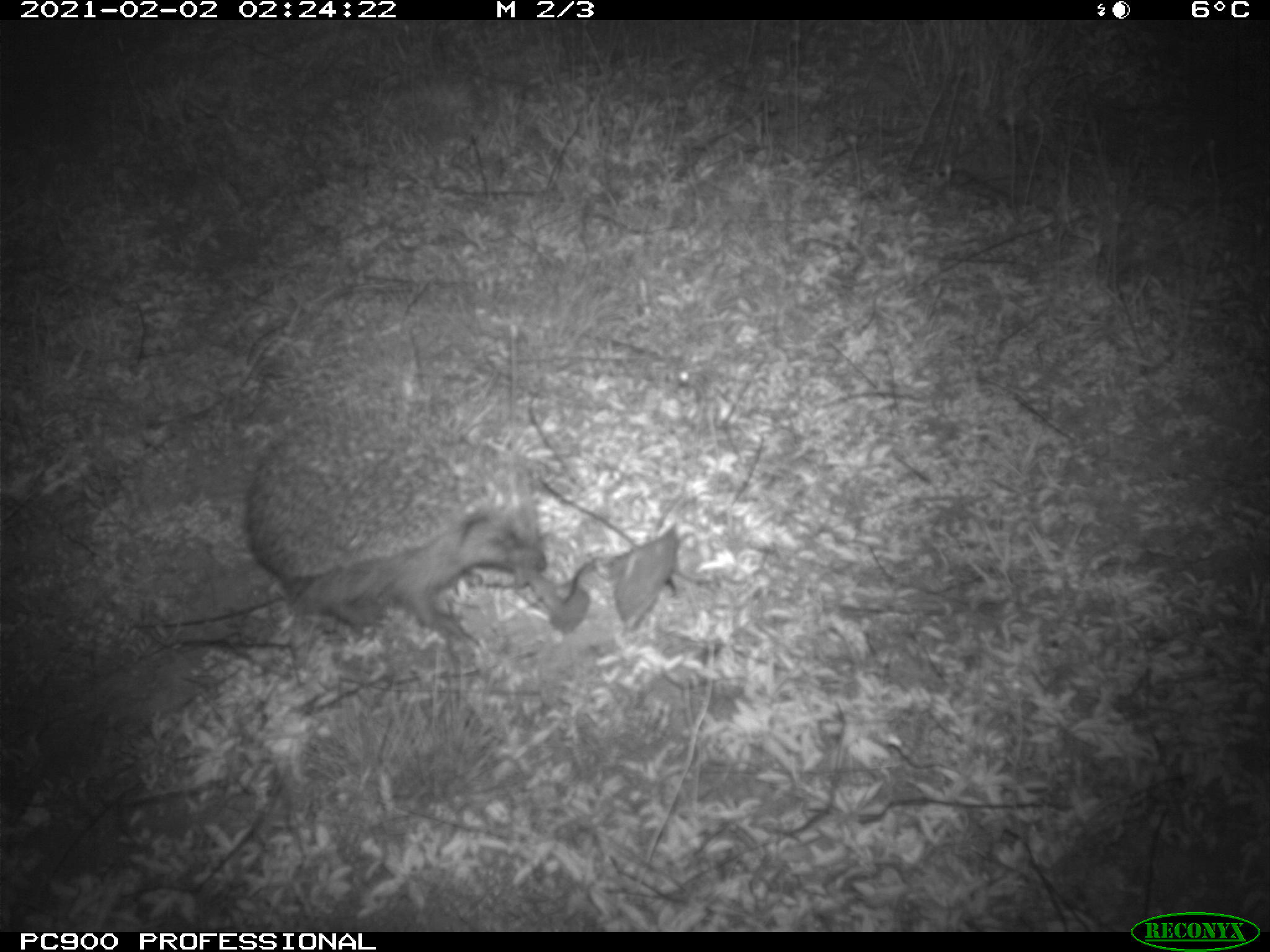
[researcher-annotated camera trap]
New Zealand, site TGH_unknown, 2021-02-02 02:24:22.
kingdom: Animalia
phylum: Chordata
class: Mammalia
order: Eulipotyphla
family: Erinaceidae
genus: Erinaceus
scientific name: Erinaceus europaeus europaeus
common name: european hedgehog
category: hedgehog